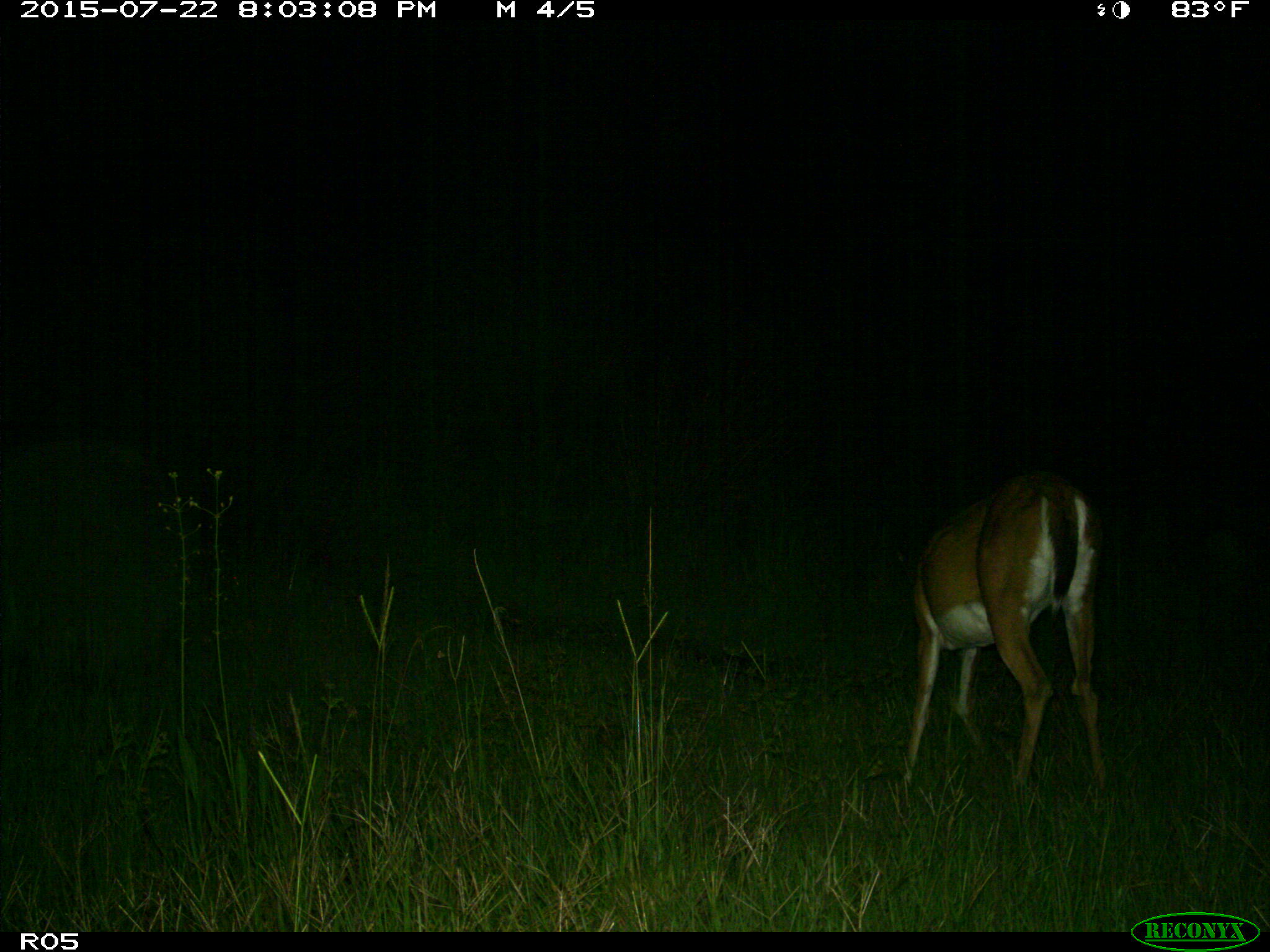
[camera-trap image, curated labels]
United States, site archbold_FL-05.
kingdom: Animalia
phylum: Chordata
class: Mammalia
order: Artiodactyla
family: Cervidae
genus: Odocoileus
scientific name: Odocoileus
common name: deer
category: unidentified deer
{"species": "unidentified deer (deer) (Odocoileus)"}